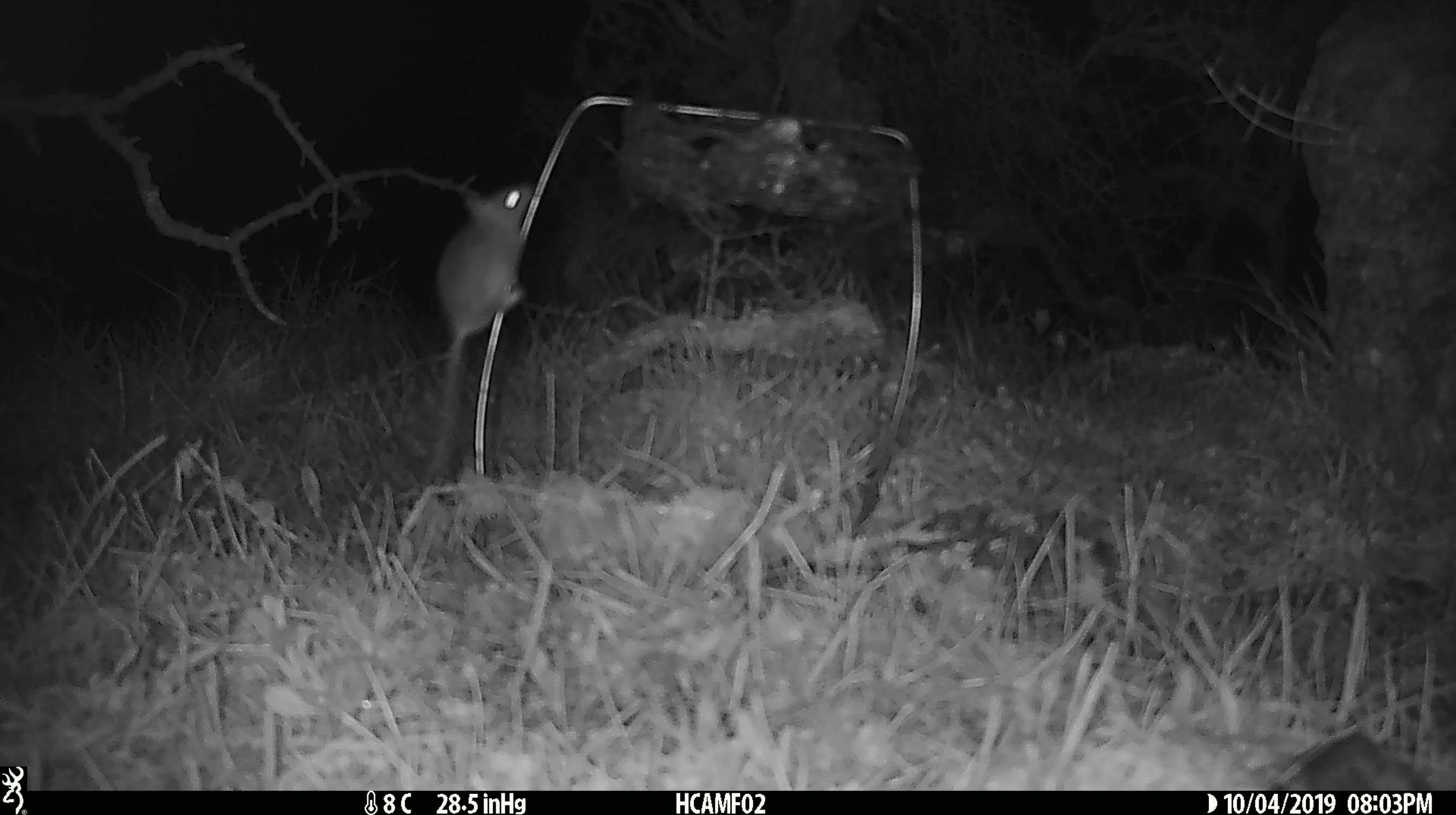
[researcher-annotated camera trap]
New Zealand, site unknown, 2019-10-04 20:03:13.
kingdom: Animalia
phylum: Chordata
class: Mammalia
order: Rodentia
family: Muridae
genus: Mus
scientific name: Mus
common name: mouse